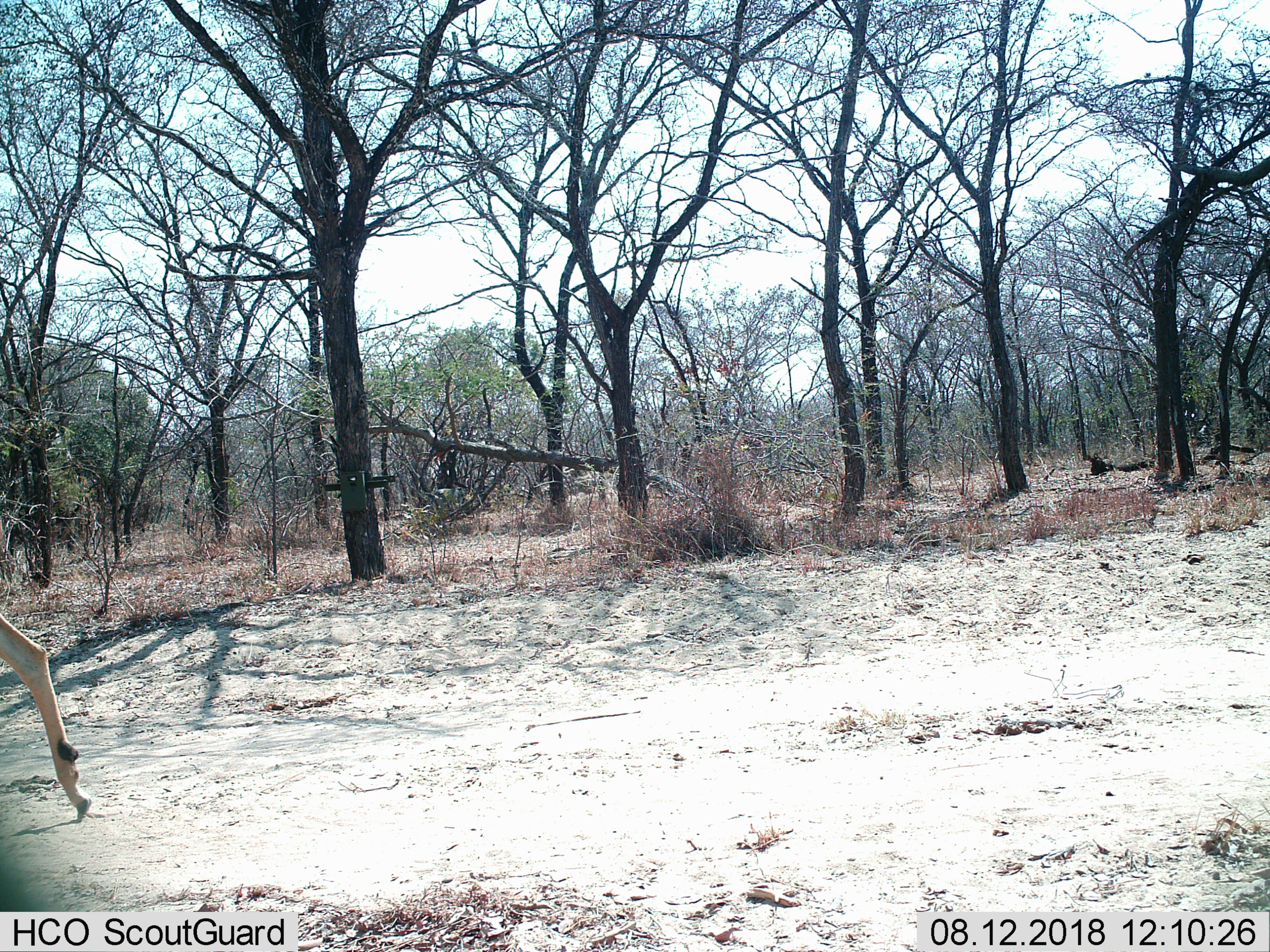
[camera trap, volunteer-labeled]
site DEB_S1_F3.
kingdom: Animalia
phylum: Chordata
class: Mammalia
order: Artiodactyla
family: Bovidae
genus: Aepyceros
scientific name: Aepyceros melampus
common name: impala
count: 1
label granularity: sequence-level